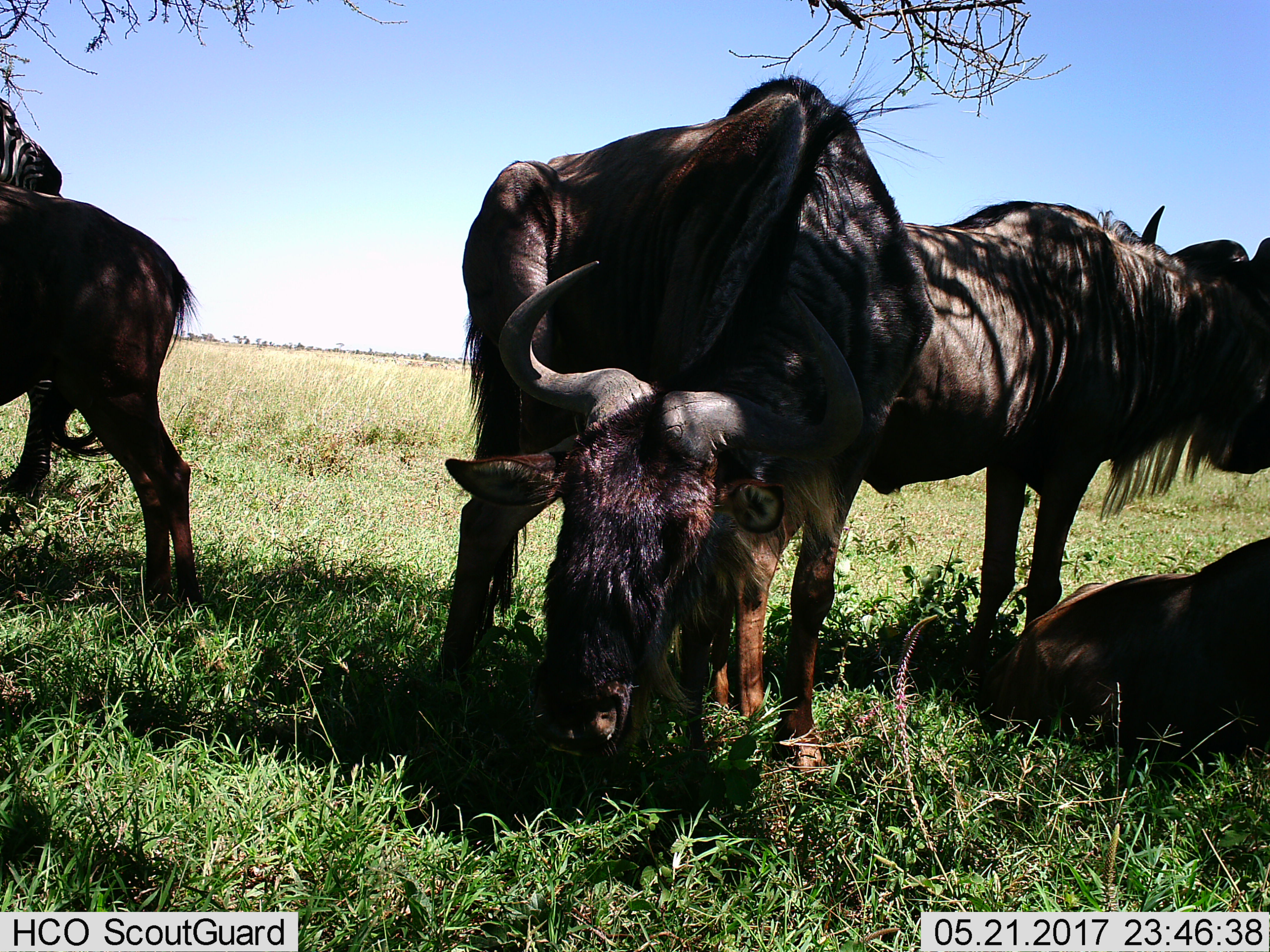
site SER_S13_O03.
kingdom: Animalia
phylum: Chordata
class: Mammalia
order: Artiodactyla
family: Bovidae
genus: Connochaetes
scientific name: Connochaetes taurinus taurinus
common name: blue wildebeest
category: wildebeestblue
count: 5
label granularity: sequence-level